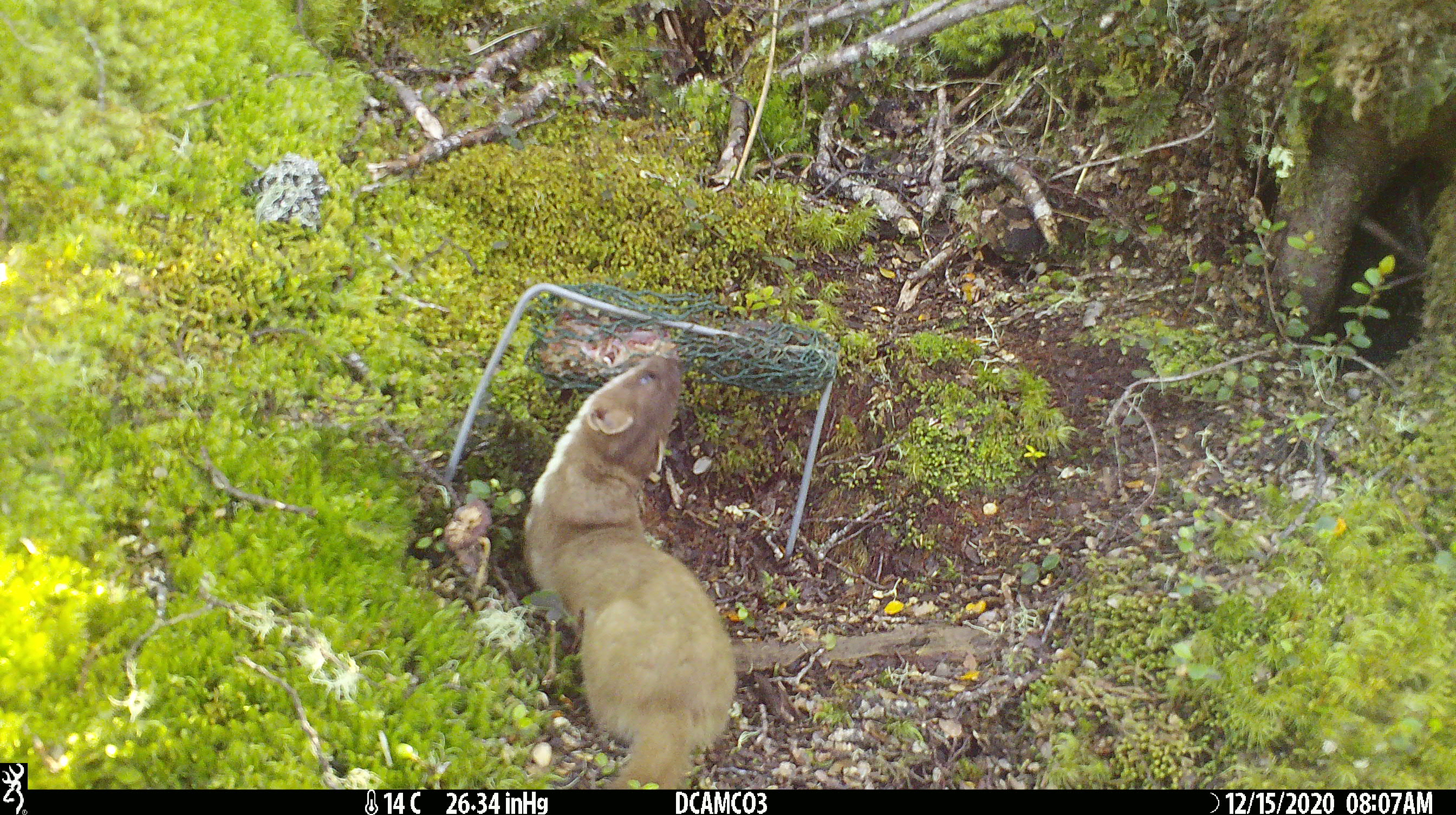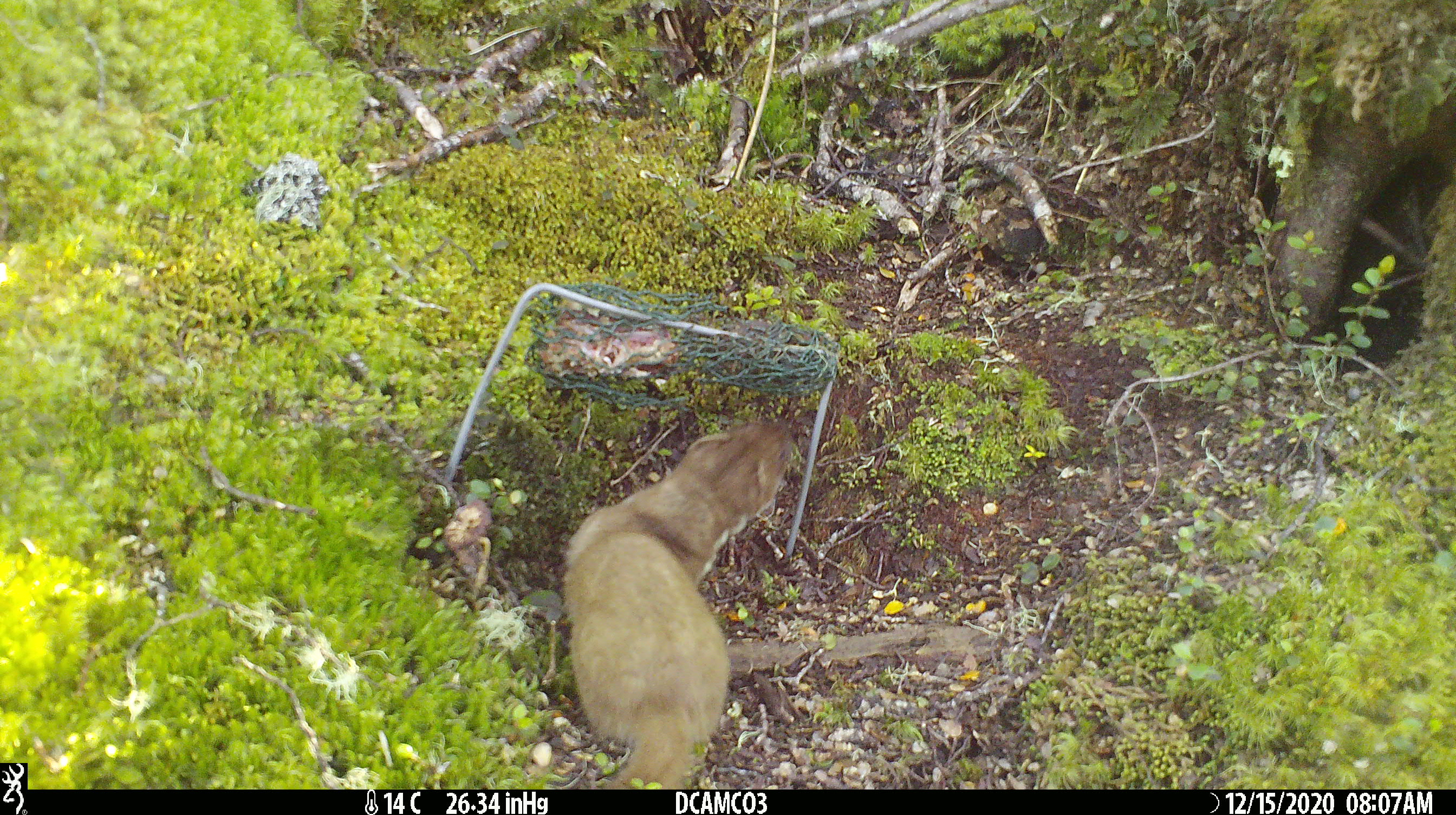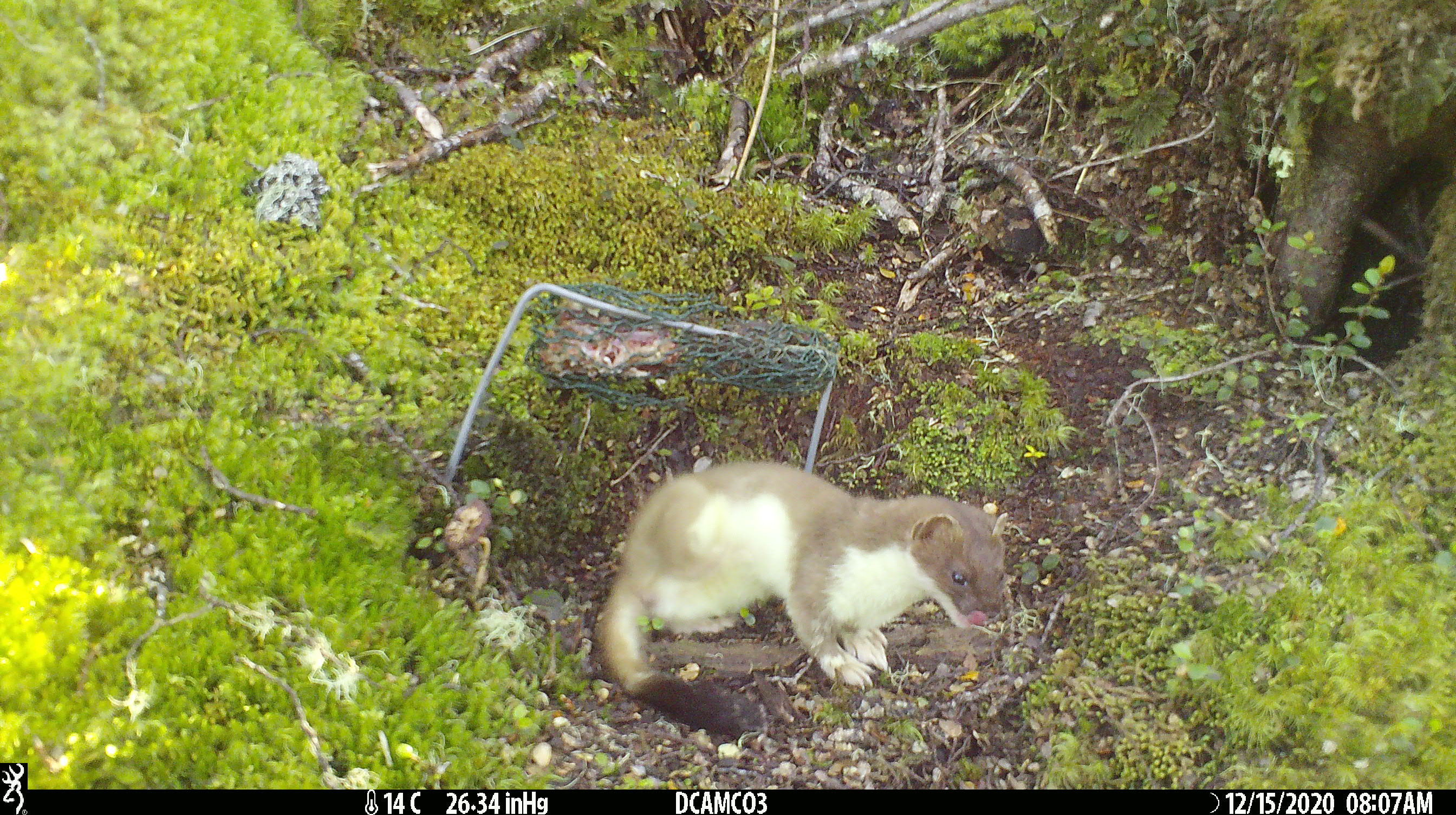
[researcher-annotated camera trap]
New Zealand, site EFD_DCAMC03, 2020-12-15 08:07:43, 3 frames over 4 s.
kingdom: Animalia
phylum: Chordata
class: Mammalia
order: Carnivora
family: Mustelidae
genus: Mustela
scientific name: Mustela erminea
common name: stoat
Stoat (Mustela erminea).